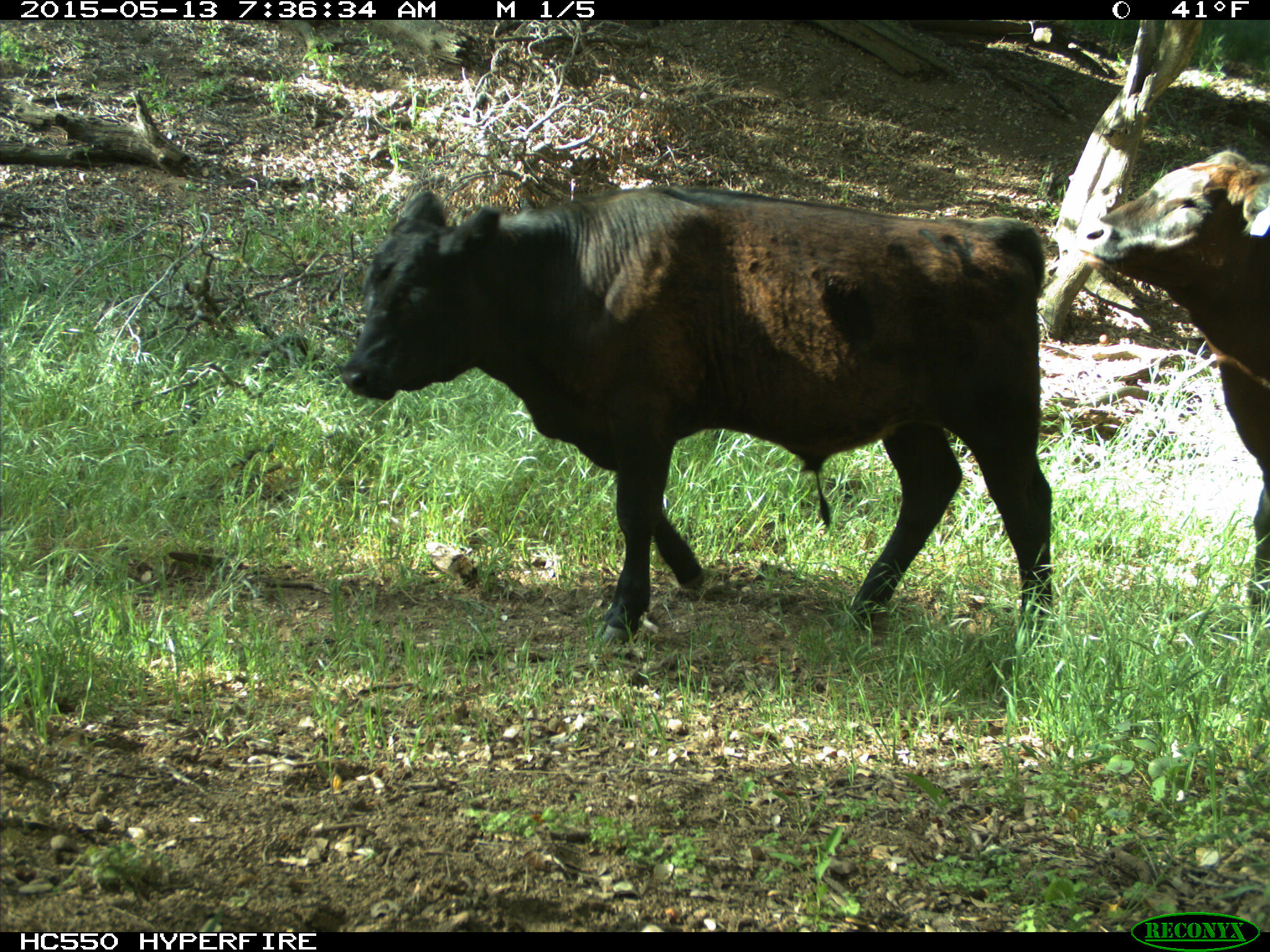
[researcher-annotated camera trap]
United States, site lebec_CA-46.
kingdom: Animalia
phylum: Chordata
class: Mammalia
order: Artiodactyla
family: Bovidae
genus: Bos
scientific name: Bos taurus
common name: domestic cow